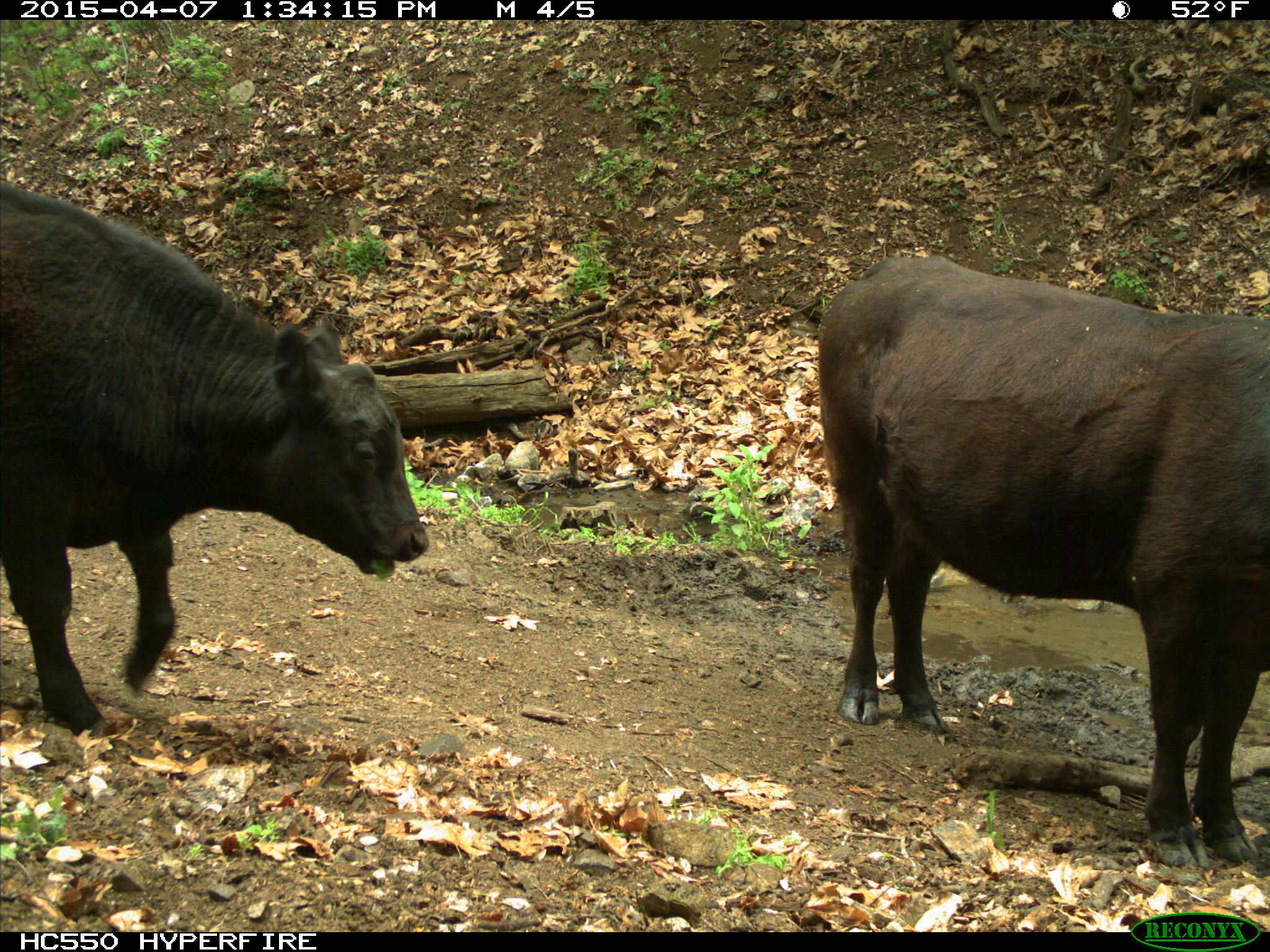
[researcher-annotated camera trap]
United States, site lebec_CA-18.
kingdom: Animalia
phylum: Chordata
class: Mammalia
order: Artiodactyla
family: Bovidae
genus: Bos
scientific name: Bos taurus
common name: domestic cow